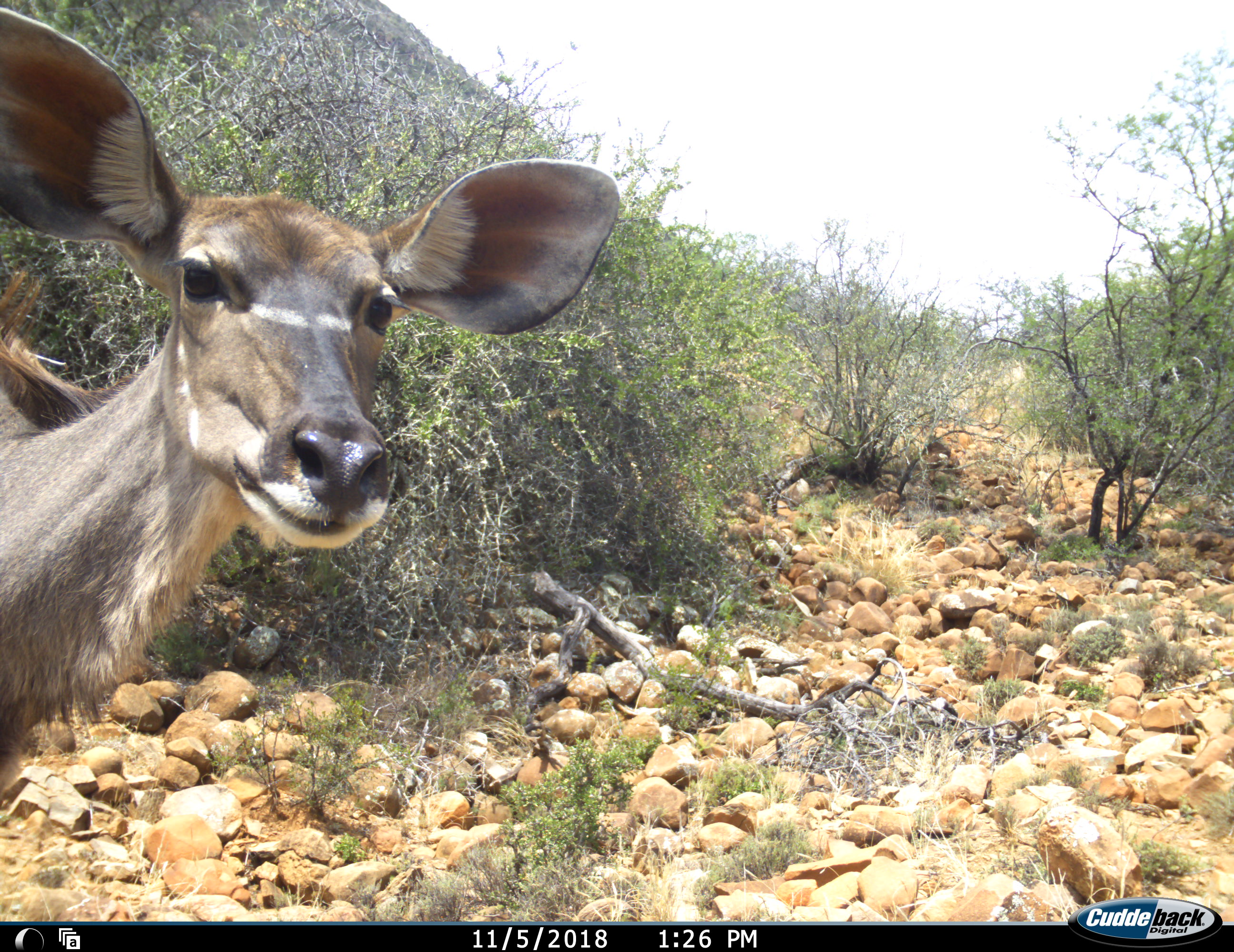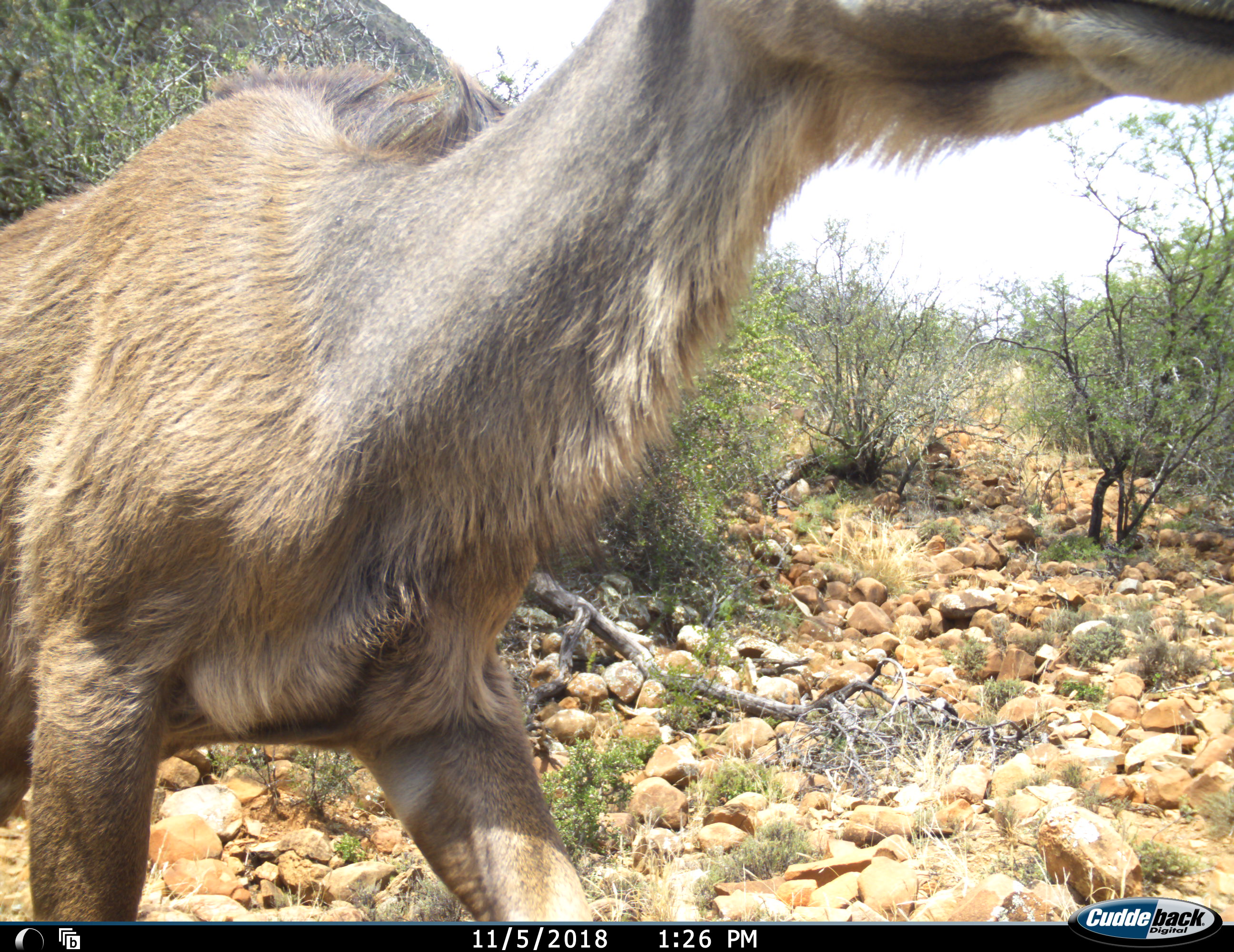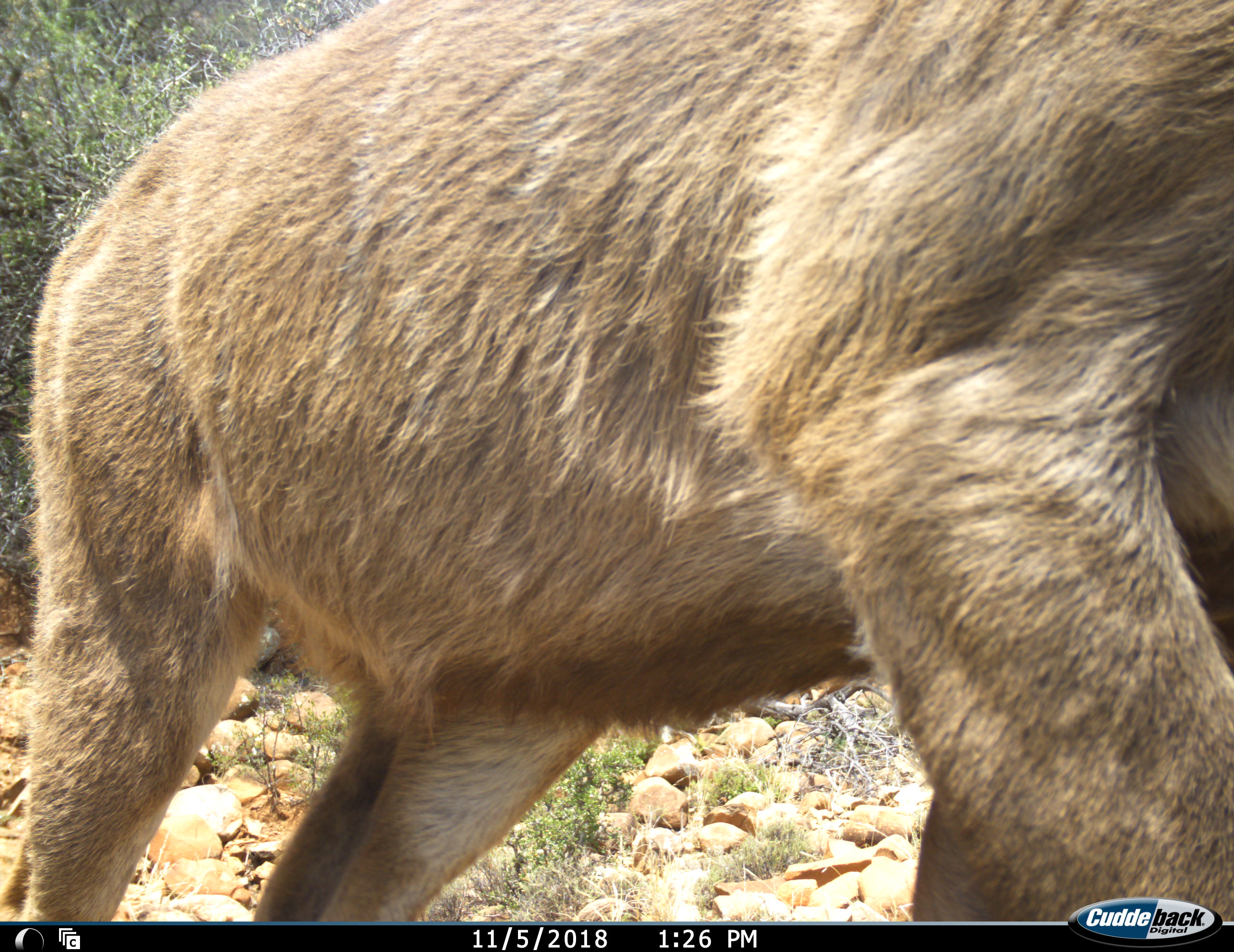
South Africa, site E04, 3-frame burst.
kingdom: Animalia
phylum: Chordata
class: Mammalia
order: Artiodactyla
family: Bovidae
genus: Tragelaphus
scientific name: Tragelaphus strepsiceros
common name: greater kudu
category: kudu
Kudu (greater kudu) (Tragelaphus strepsiceros), count 1. Behavior (volunteer vote fractions): standing 29%, resting 0%, moving 71%, interacting 0%. Young present (vote fraction): 0%. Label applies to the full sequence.